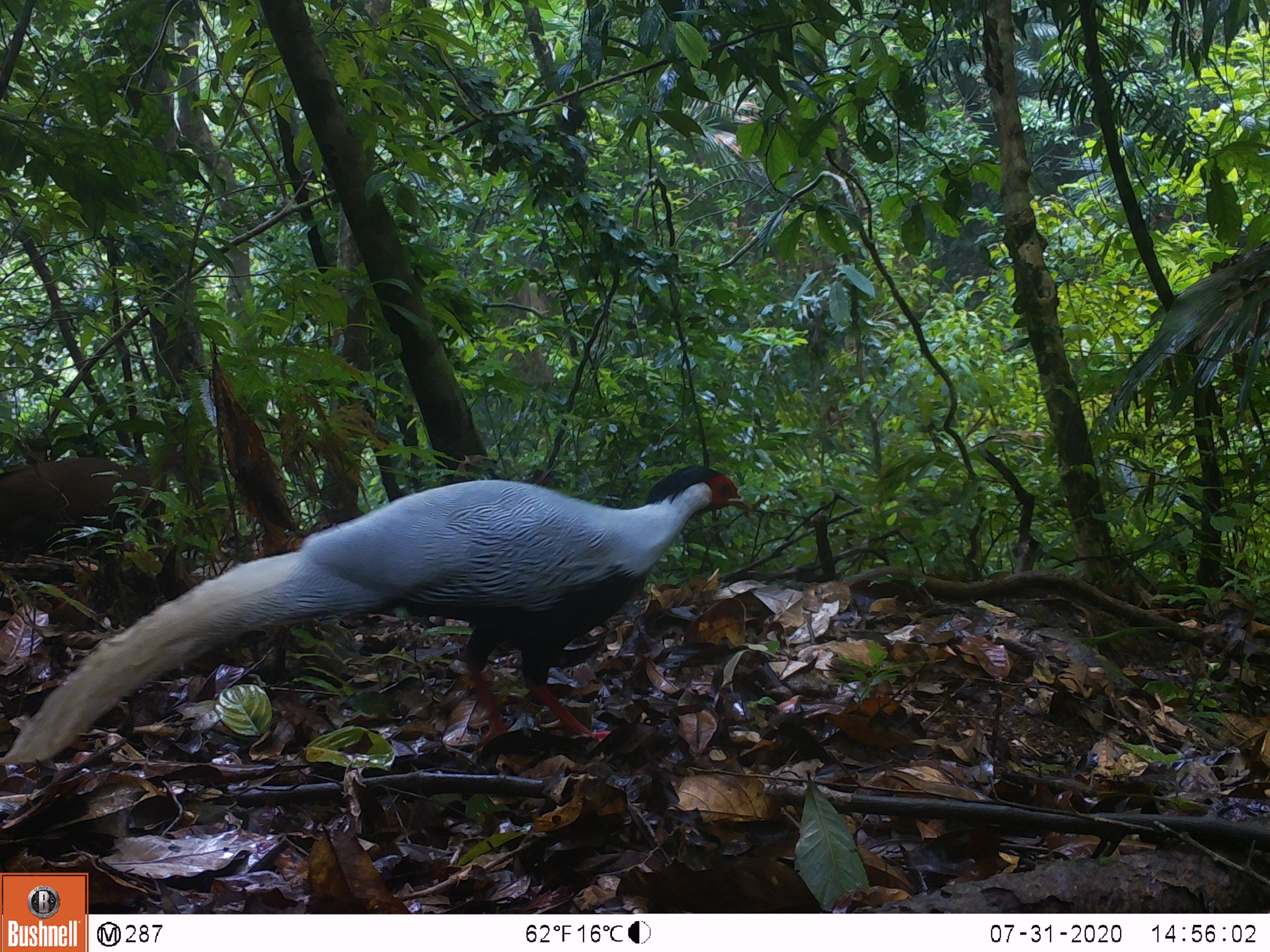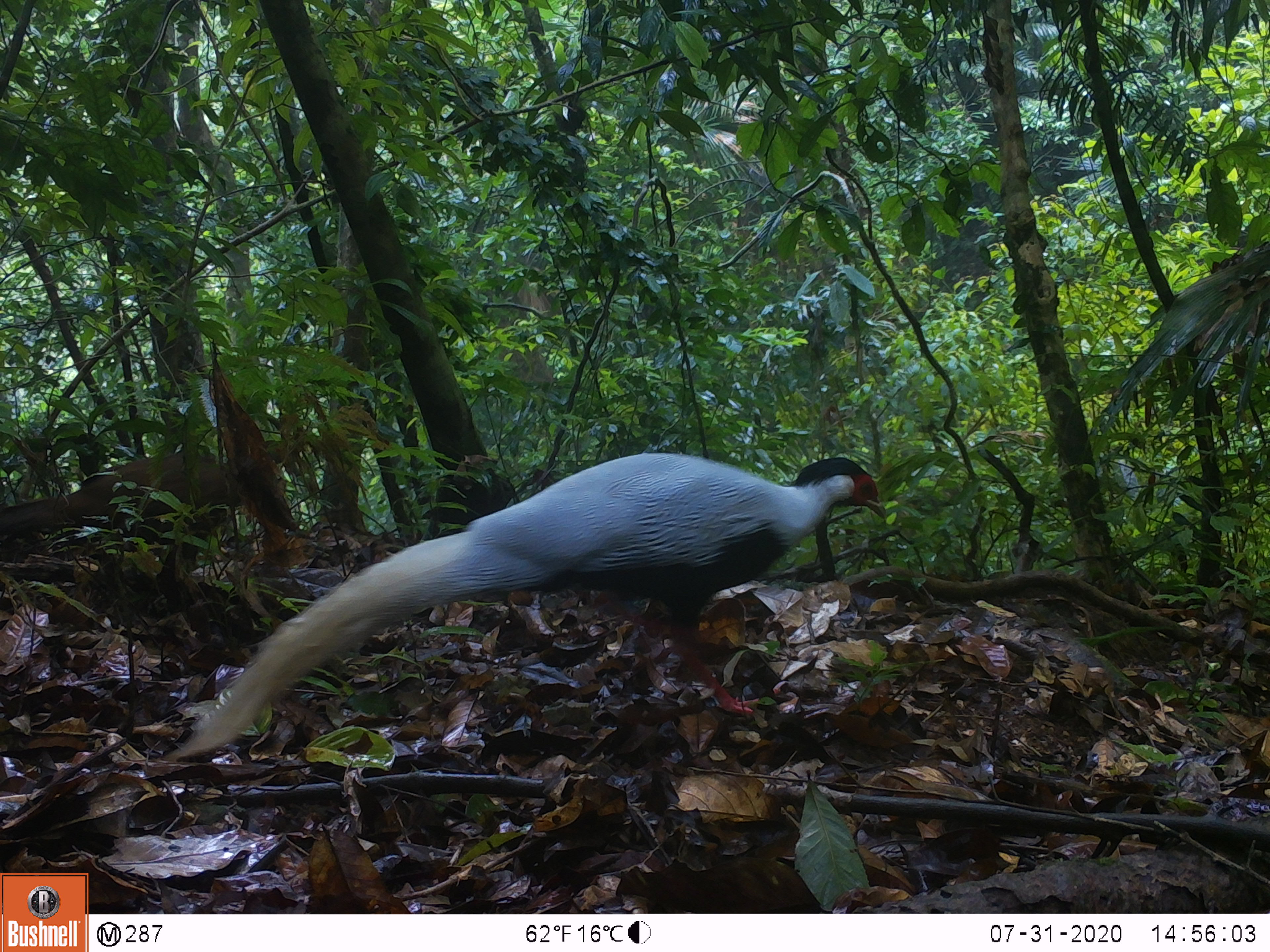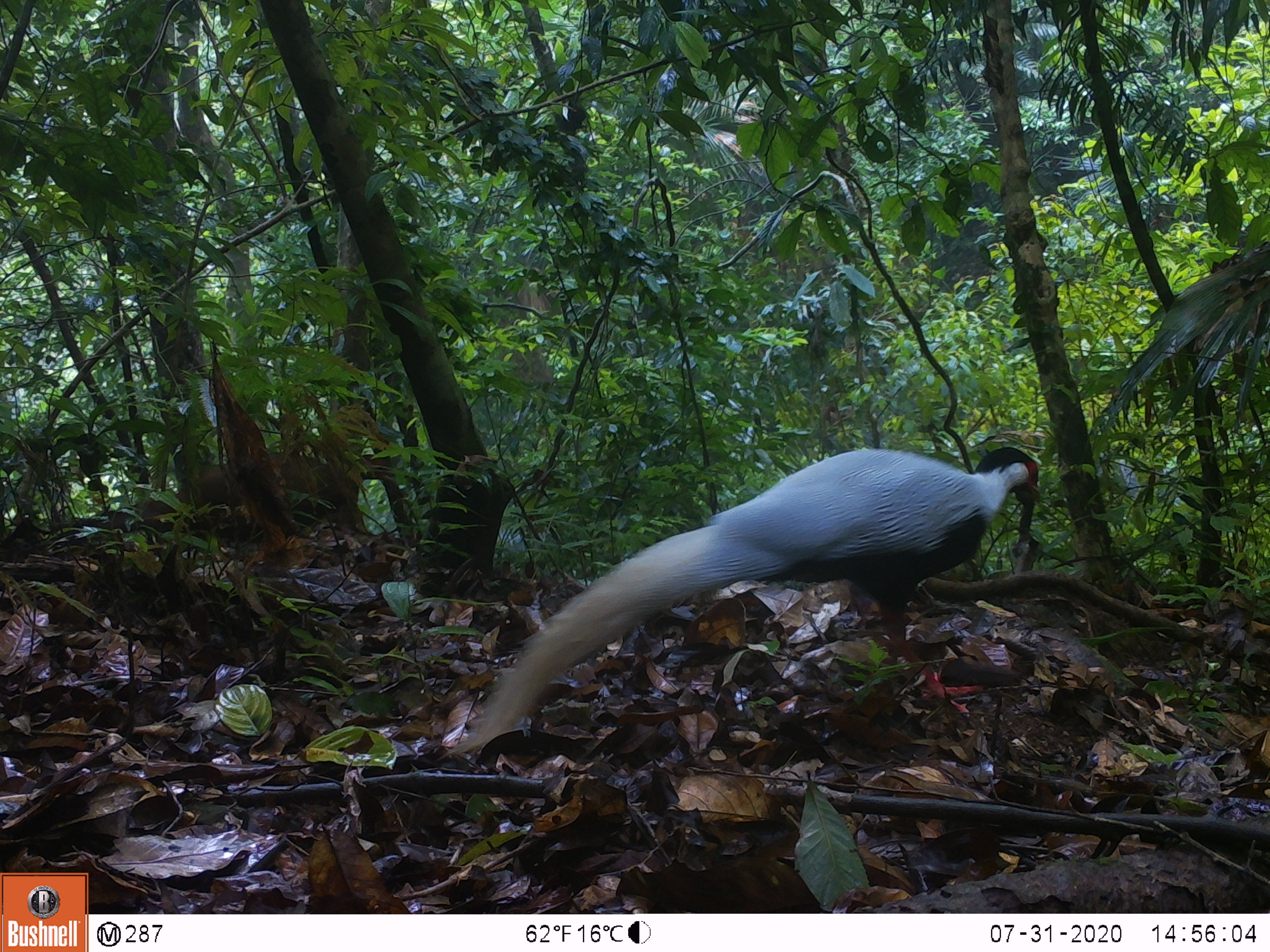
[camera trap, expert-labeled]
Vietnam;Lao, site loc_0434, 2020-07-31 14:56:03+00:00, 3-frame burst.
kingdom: Animalia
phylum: Chordata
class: Aves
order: Galliformes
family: Phasianidae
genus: Lophura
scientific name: Lophura nycthemera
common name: silver pheasant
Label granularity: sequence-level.